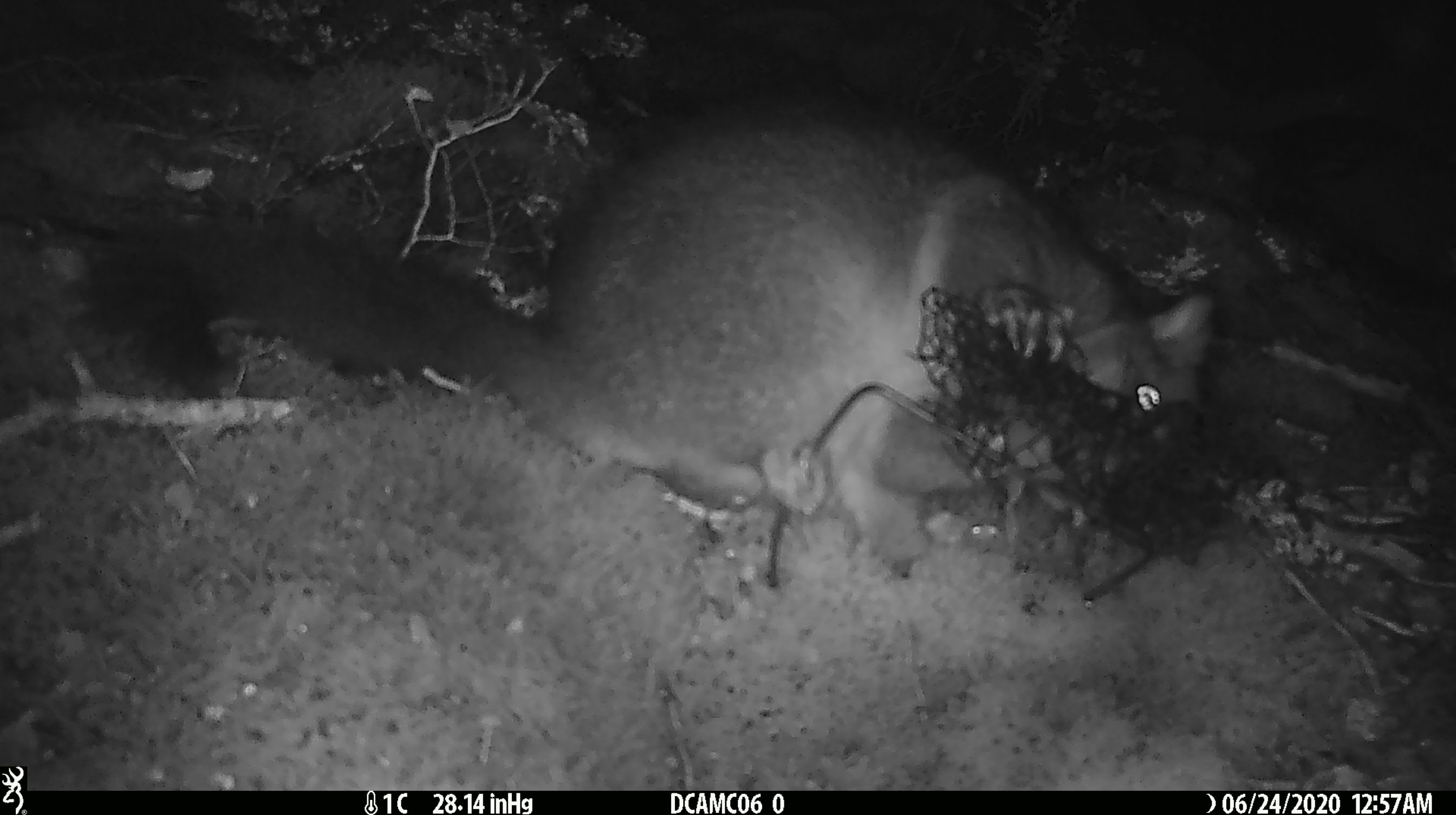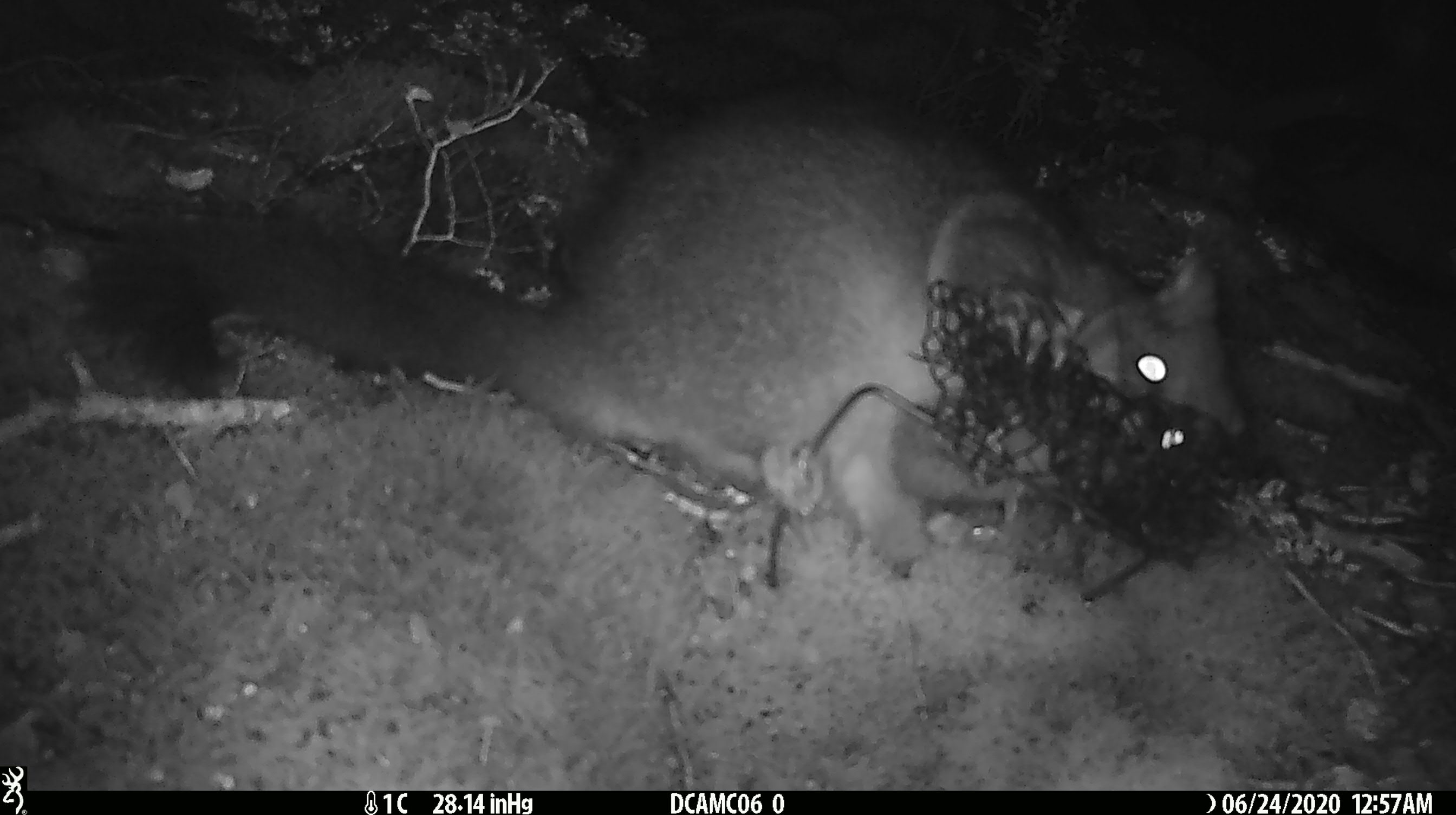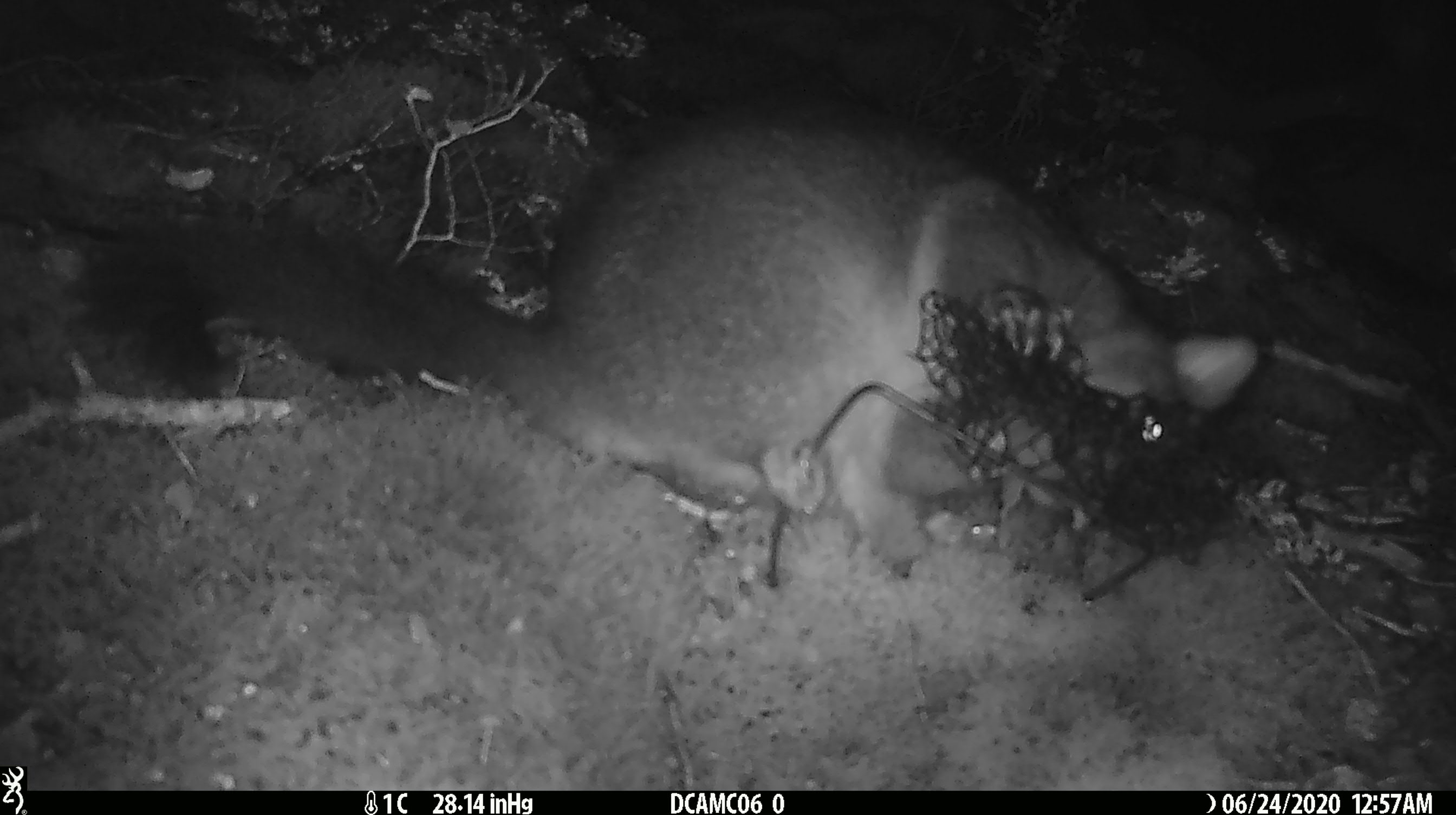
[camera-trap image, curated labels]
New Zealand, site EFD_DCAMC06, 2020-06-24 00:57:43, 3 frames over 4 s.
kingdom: Animalia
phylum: Chordata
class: Mammalia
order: Diprotodontia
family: Phalangeridae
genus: Trichosurus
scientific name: Trichosurus vulpecula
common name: common brushtail possum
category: possum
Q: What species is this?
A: Possum (common brushtail possum) (Trichosurus vulpecula).